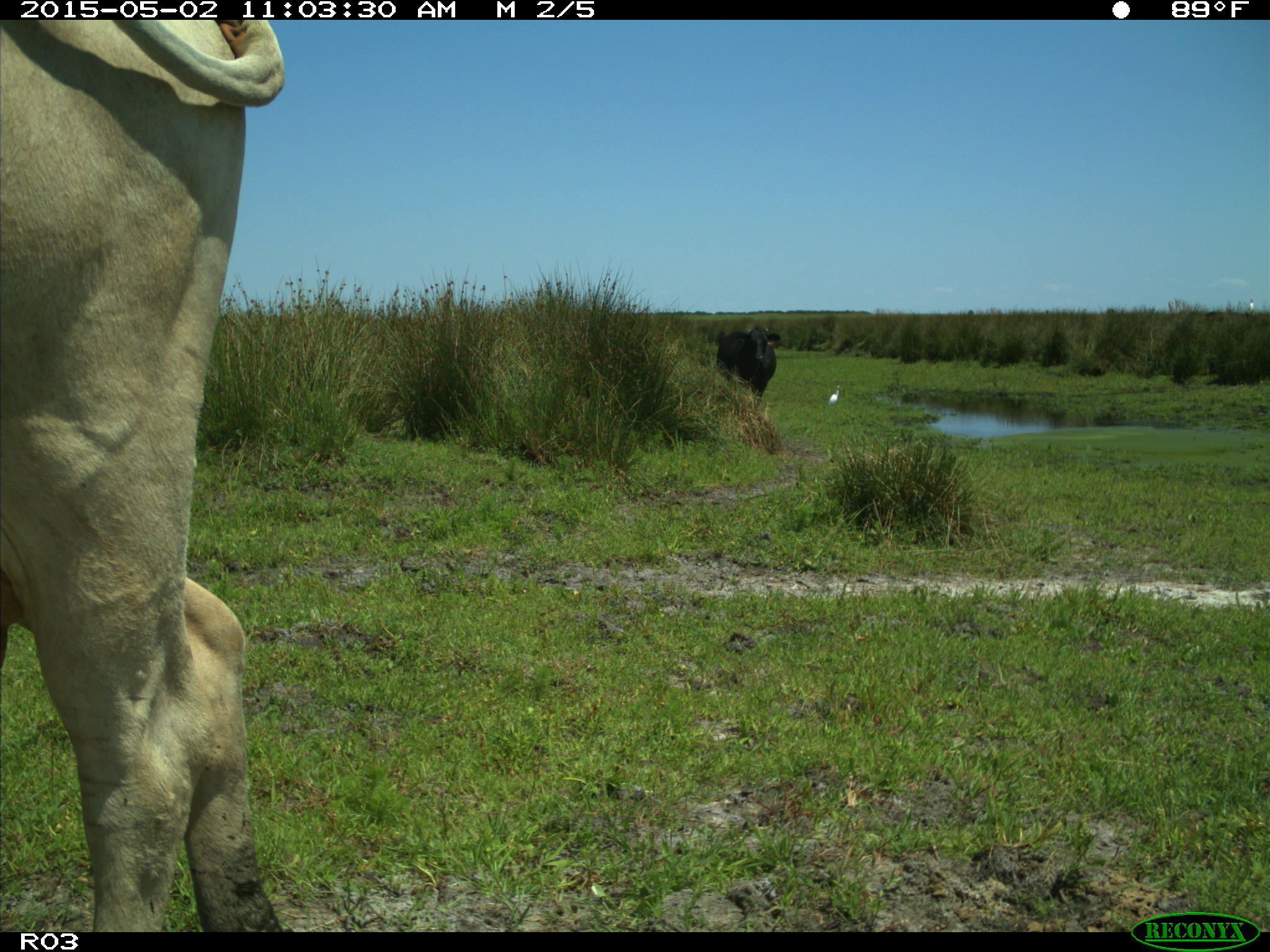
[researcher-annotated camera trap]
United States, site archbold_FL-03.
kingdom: Animalia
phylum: Chordata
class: Mammalia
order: Artiodactyla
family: Bovidae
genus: Bos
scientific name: Bos taurus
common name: domestic cow